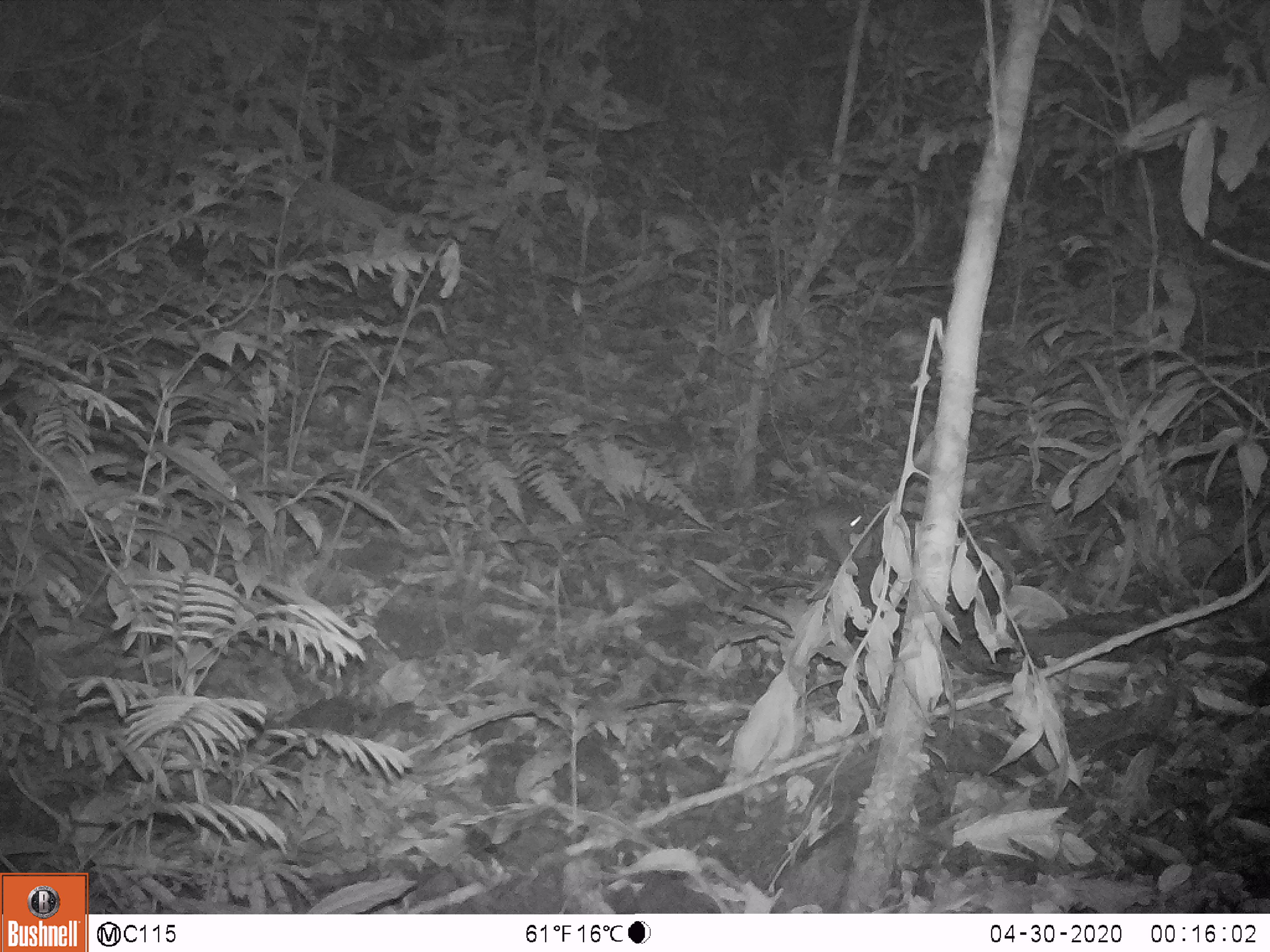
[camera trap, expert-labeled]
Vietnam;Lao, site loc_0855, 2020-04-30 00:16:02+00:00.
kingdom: Animalia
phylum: Chordata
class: Mammalia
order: Rodentia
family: Muridae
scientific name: Muridae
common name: old-world mice and rats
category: unidentified murid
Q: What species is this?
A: Unidentified murid (old-world mice and rats) (Muridae).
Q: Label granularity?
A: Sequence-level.